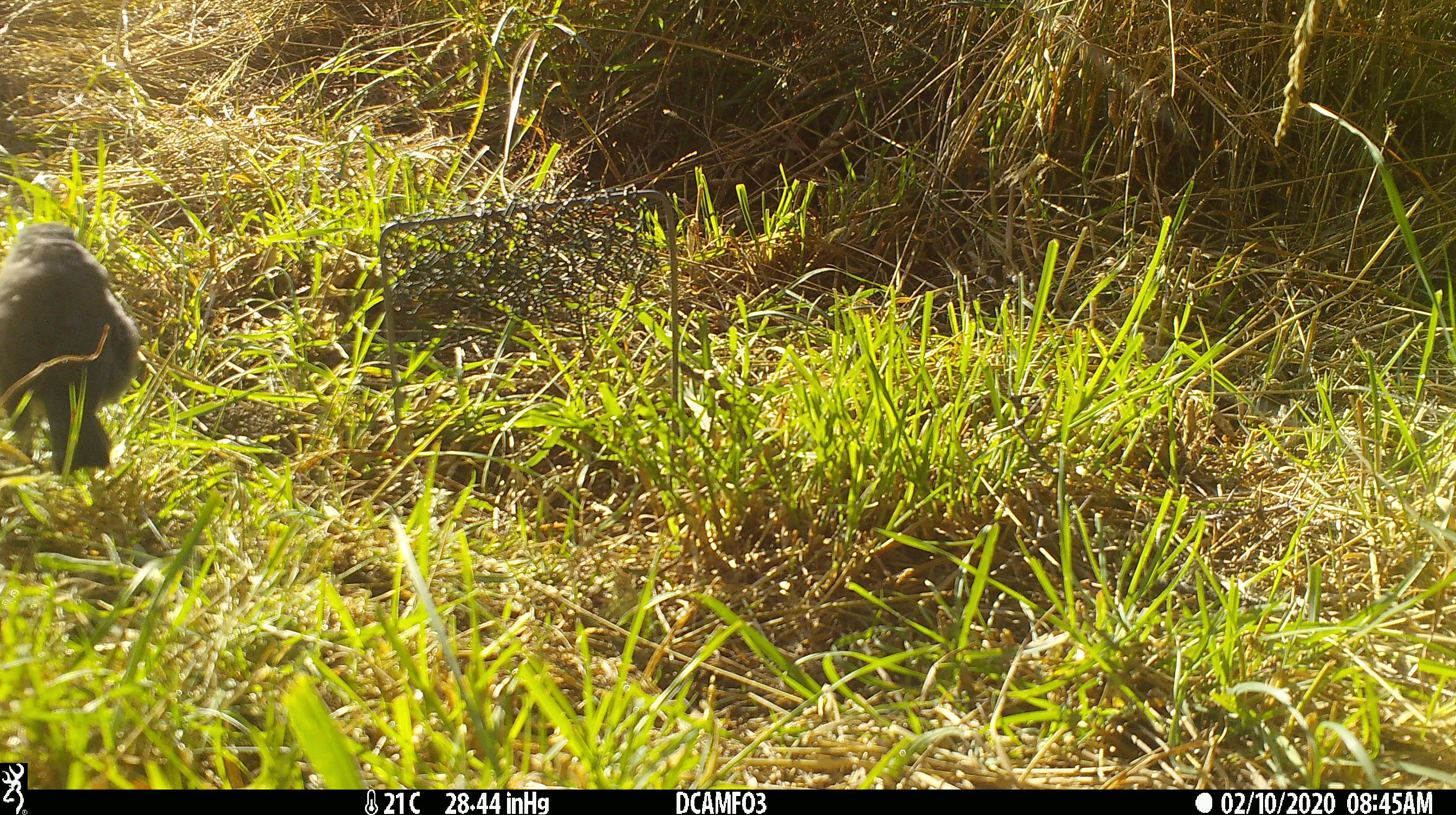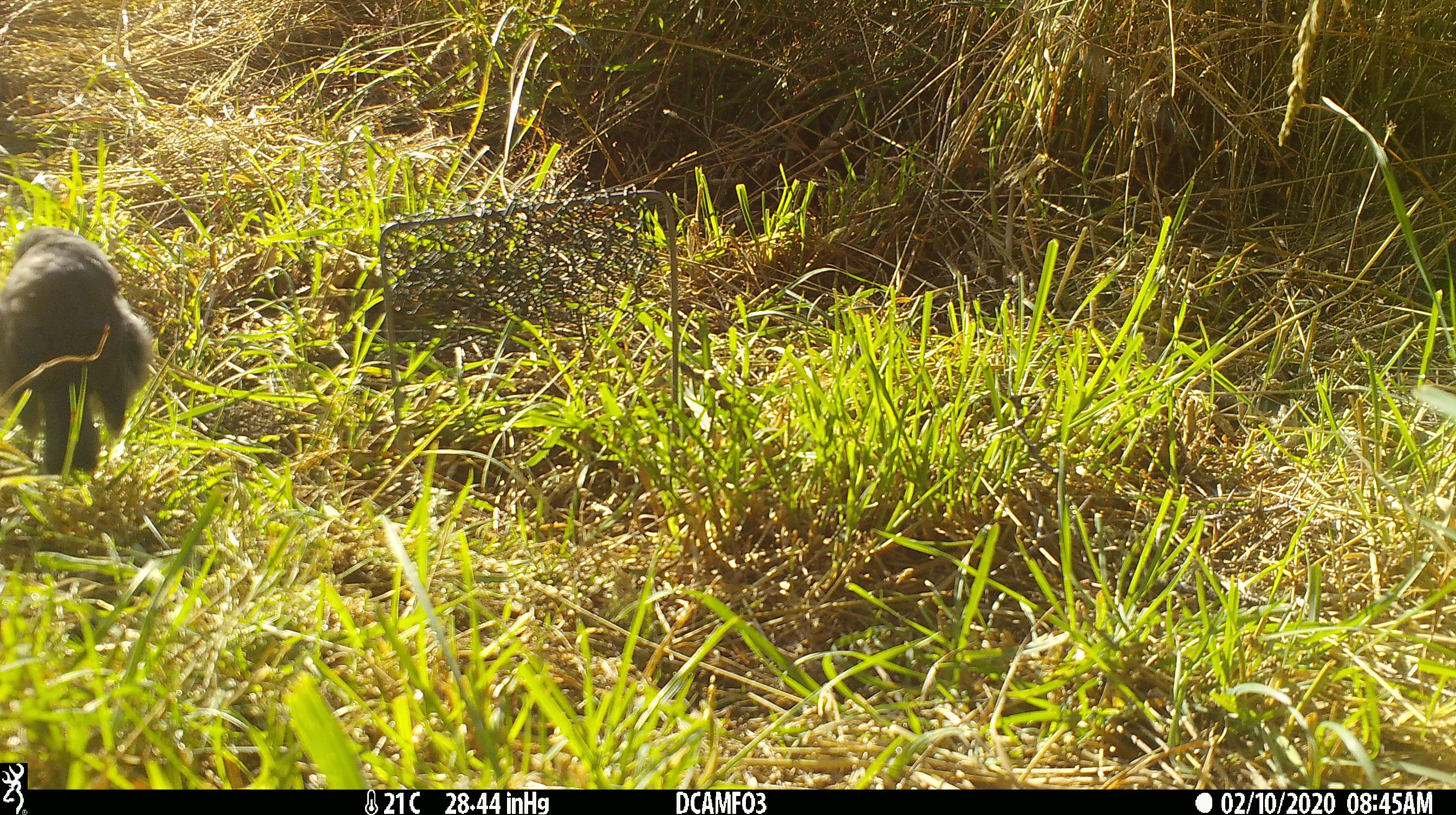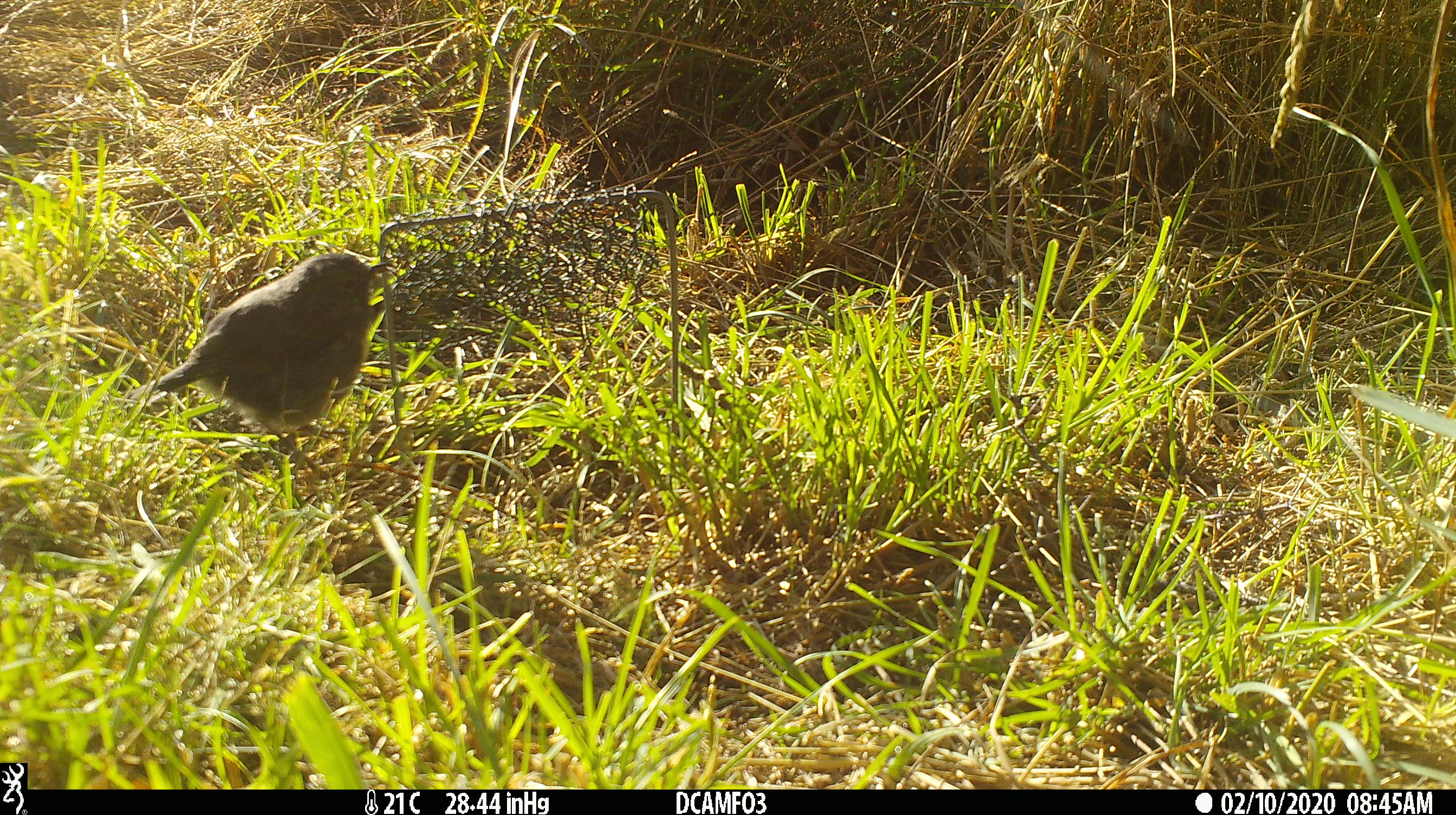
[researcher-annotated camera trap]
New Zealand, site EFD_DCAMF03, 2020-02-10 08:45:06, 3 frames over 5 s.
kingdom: Animalia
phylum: Chordata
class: Aves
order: Passeriformes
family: Petroicidae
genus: Petroica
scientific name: Petroica australis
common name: new zealand robin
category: robin